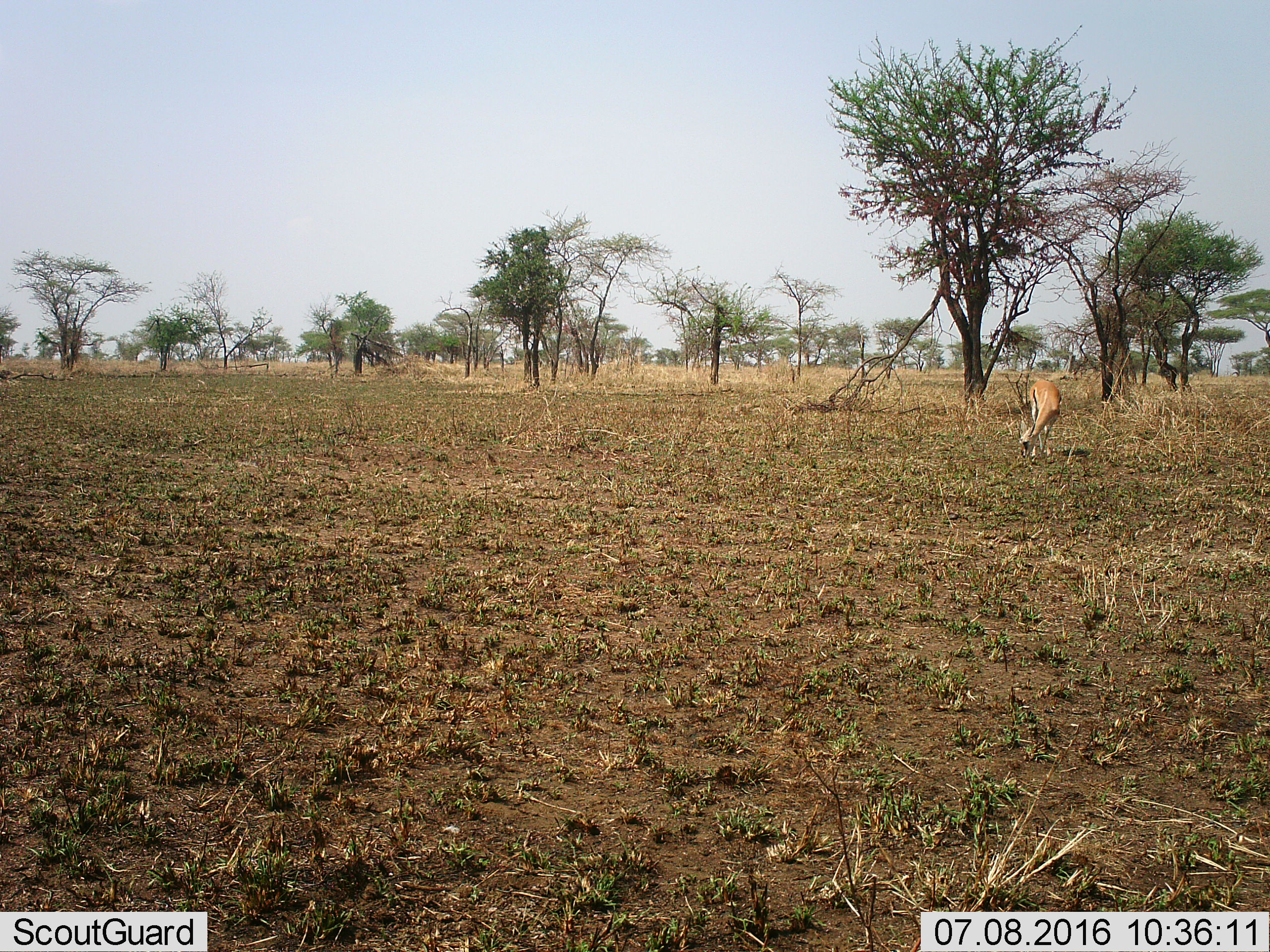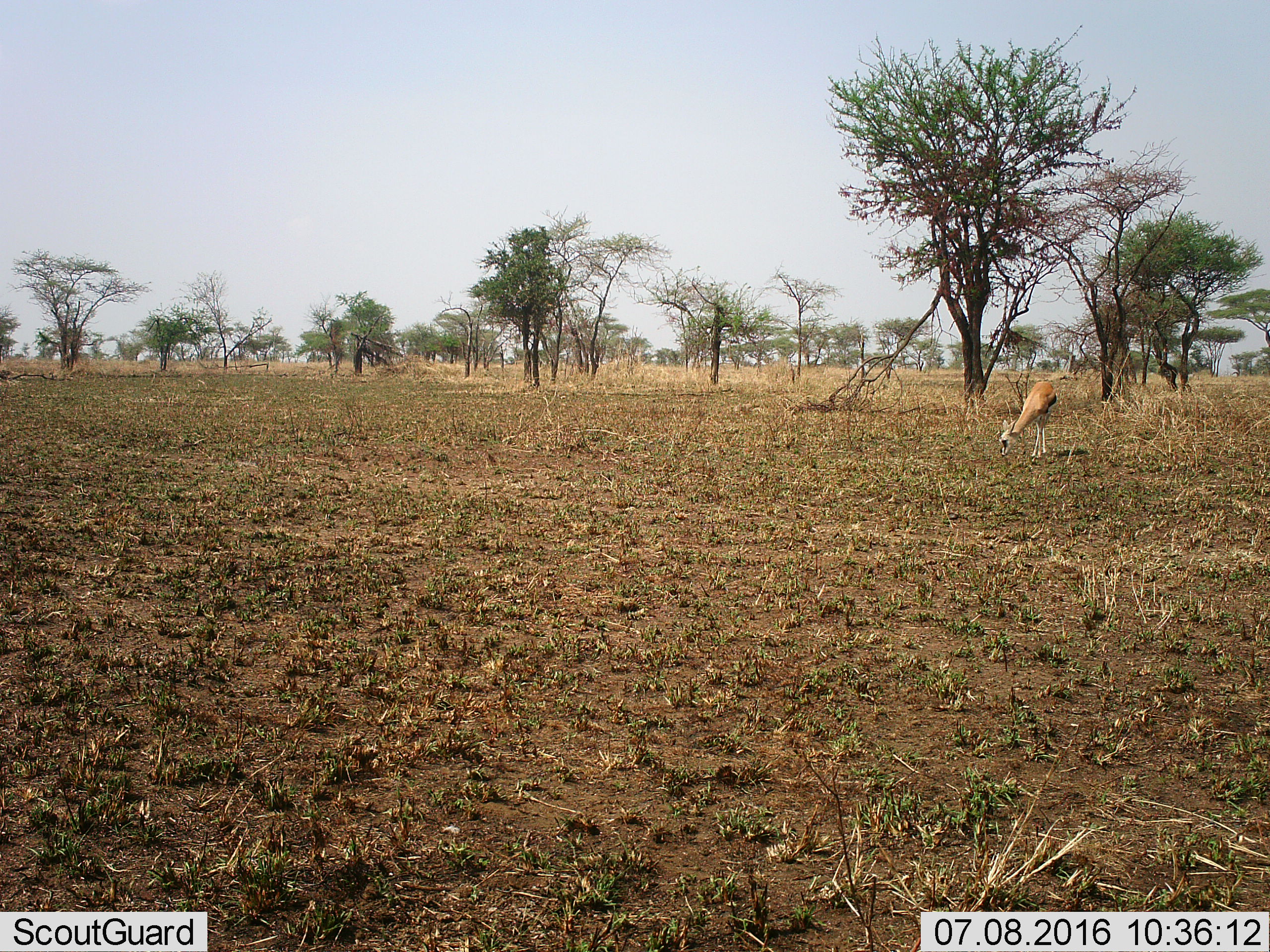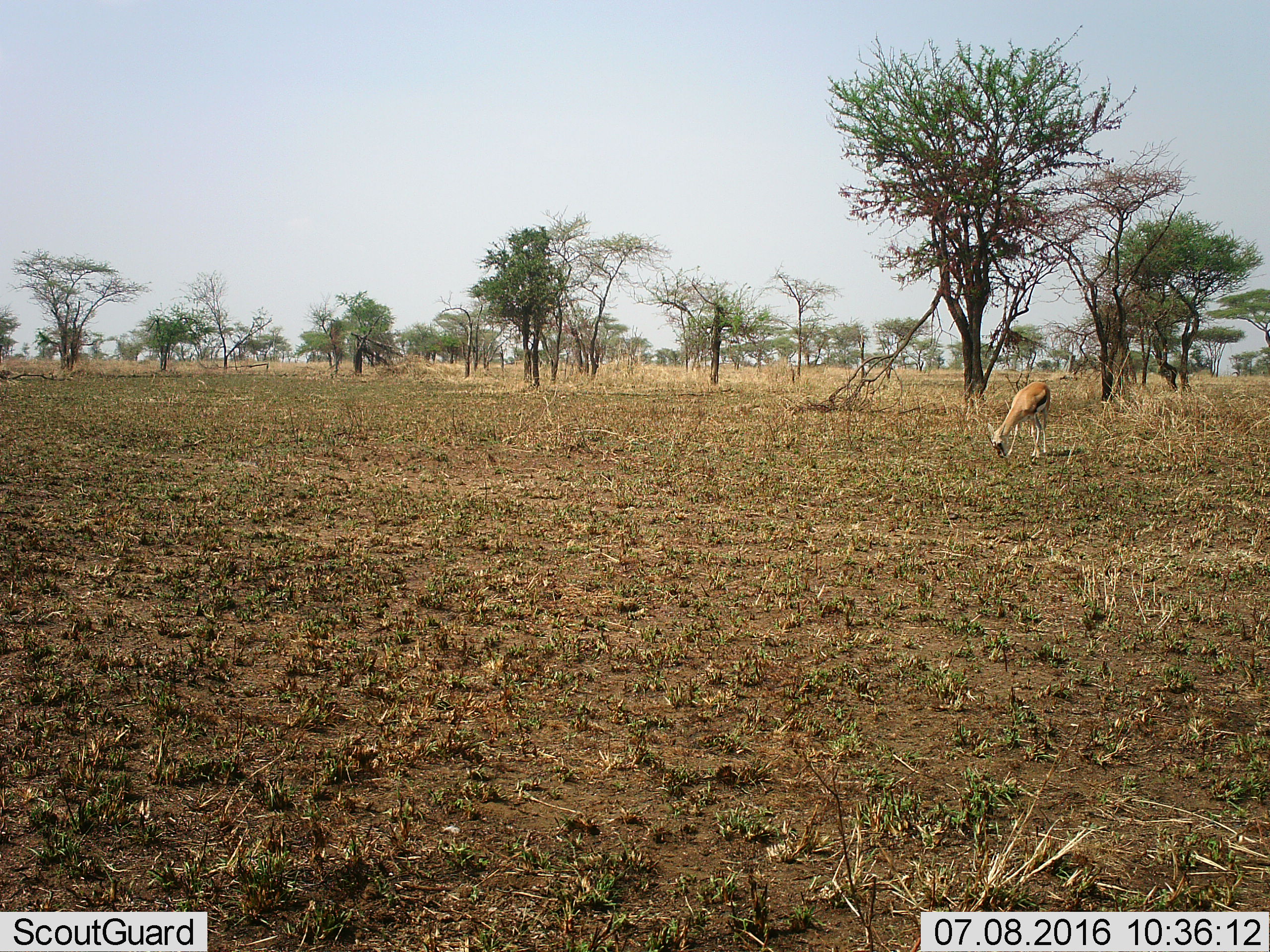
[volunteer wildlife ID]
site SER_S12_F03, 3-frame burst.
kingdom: Animalia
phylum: Chordata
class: Mammalia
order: Artiodactyla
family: Bovidae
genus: Eudorcas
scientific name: Eudorcas thomsonii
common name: thomson's gazelle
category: gazellethomsons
Gazellethomsons (thomson's gazelle) (Eudorcas thomsonii), count 1. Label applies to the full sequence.